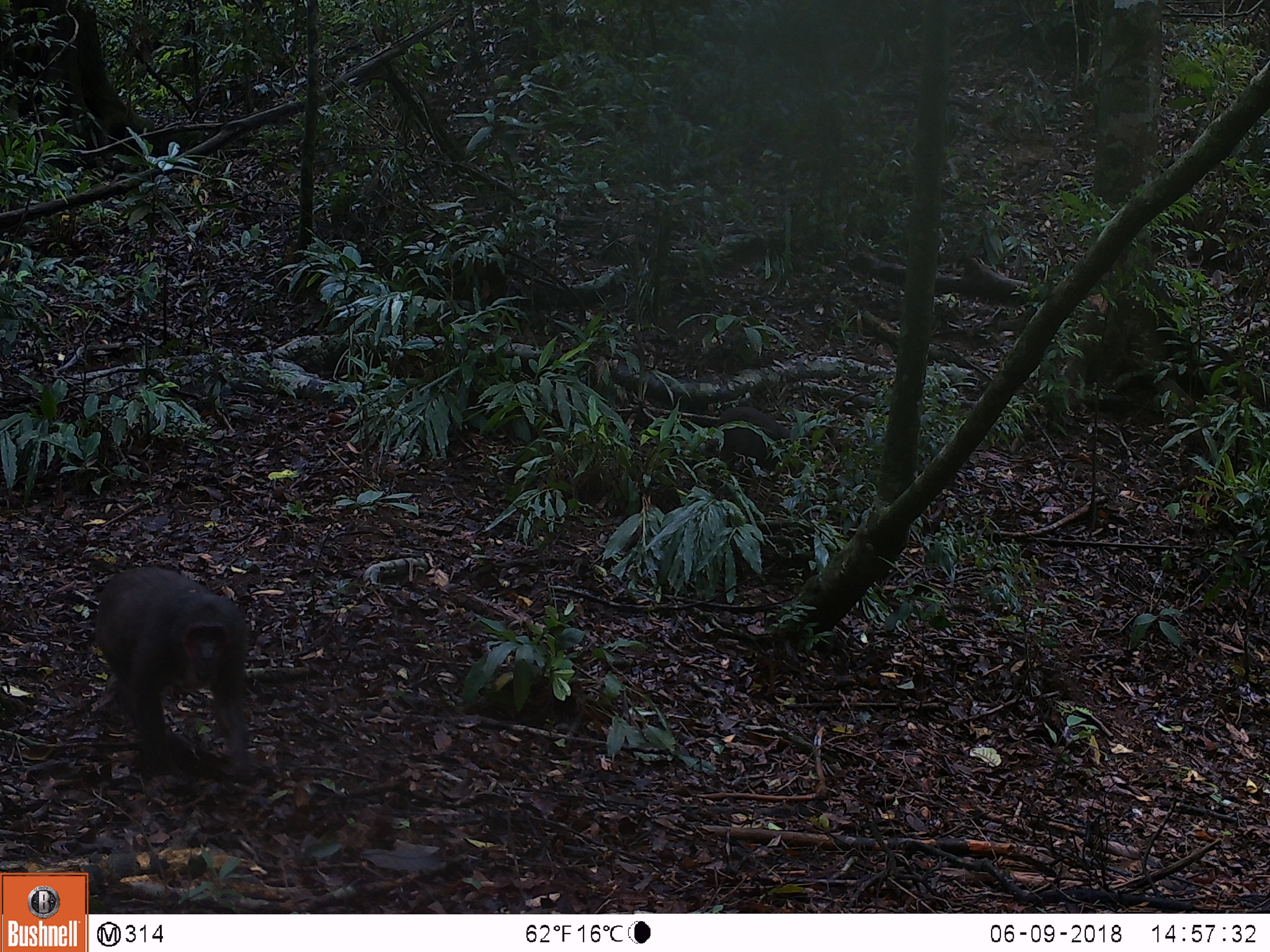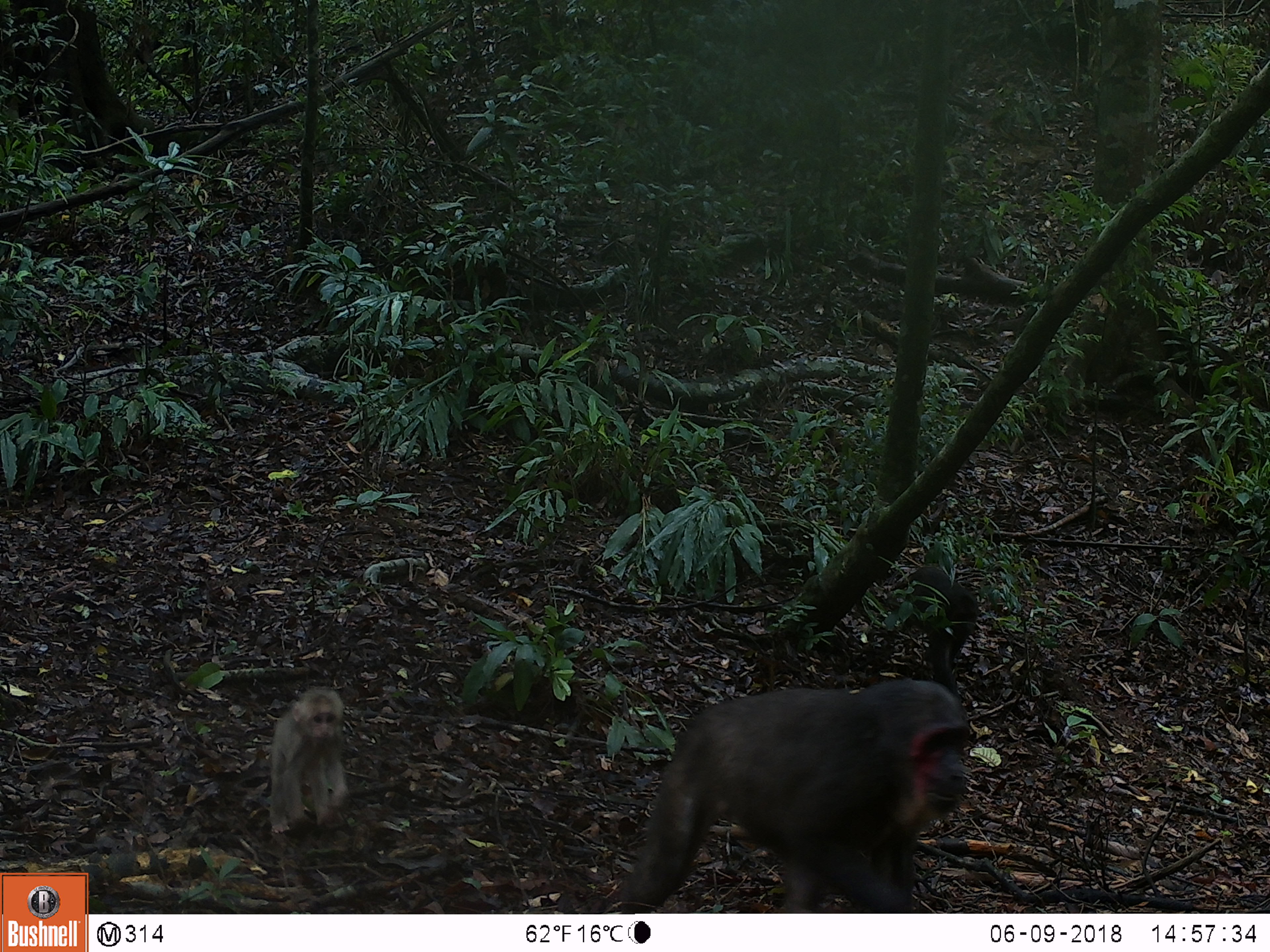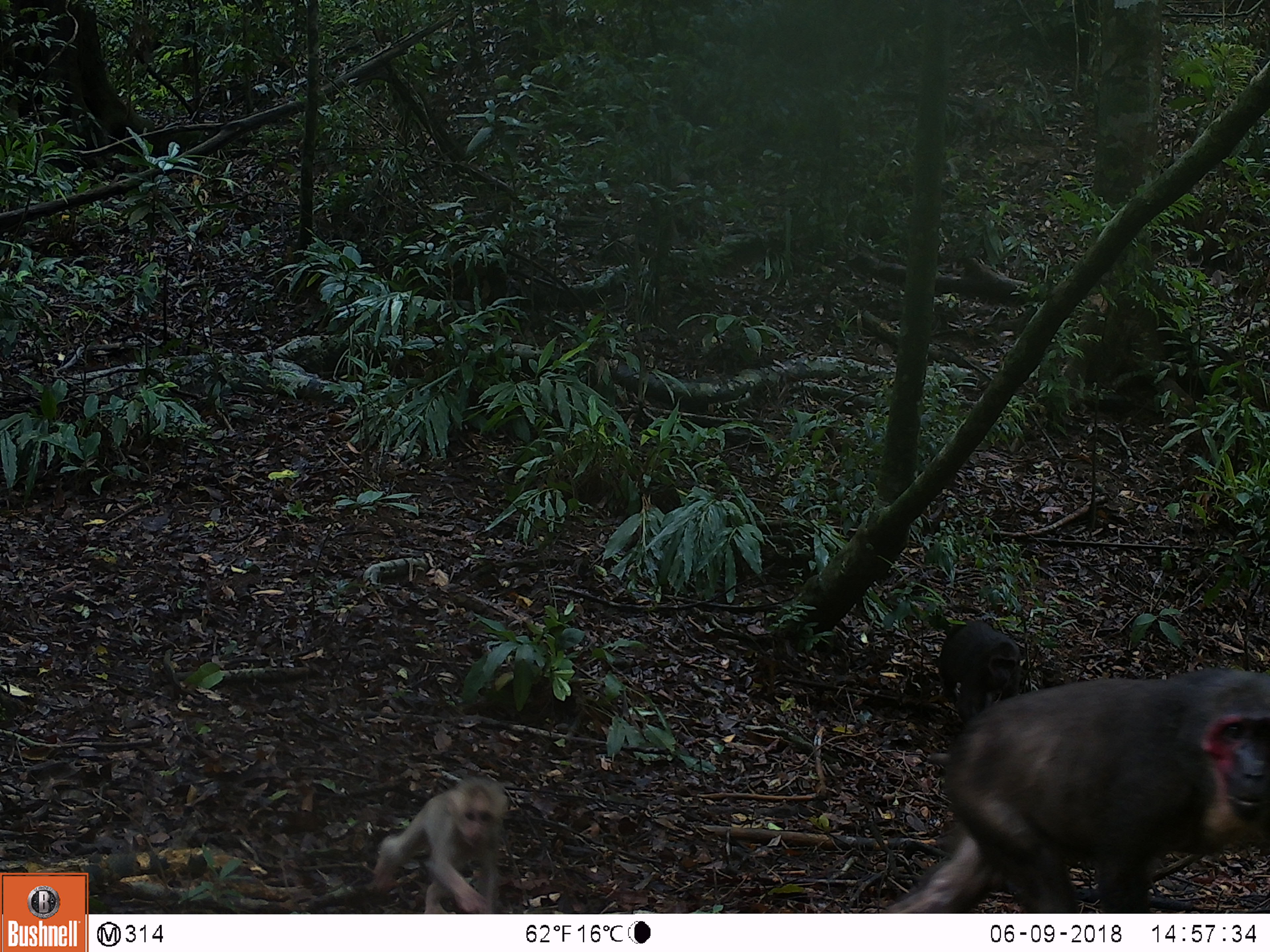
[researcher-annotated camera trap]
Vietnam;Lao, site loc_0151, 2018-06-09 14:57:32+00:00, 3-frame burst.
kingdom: Animalia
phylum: Chordata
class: Mammalia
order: Primates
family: Cercopithecidae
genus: Macaca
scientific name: Macaca arctoides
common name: stump-tailed macaque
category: stump tailed macaque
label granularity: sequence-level